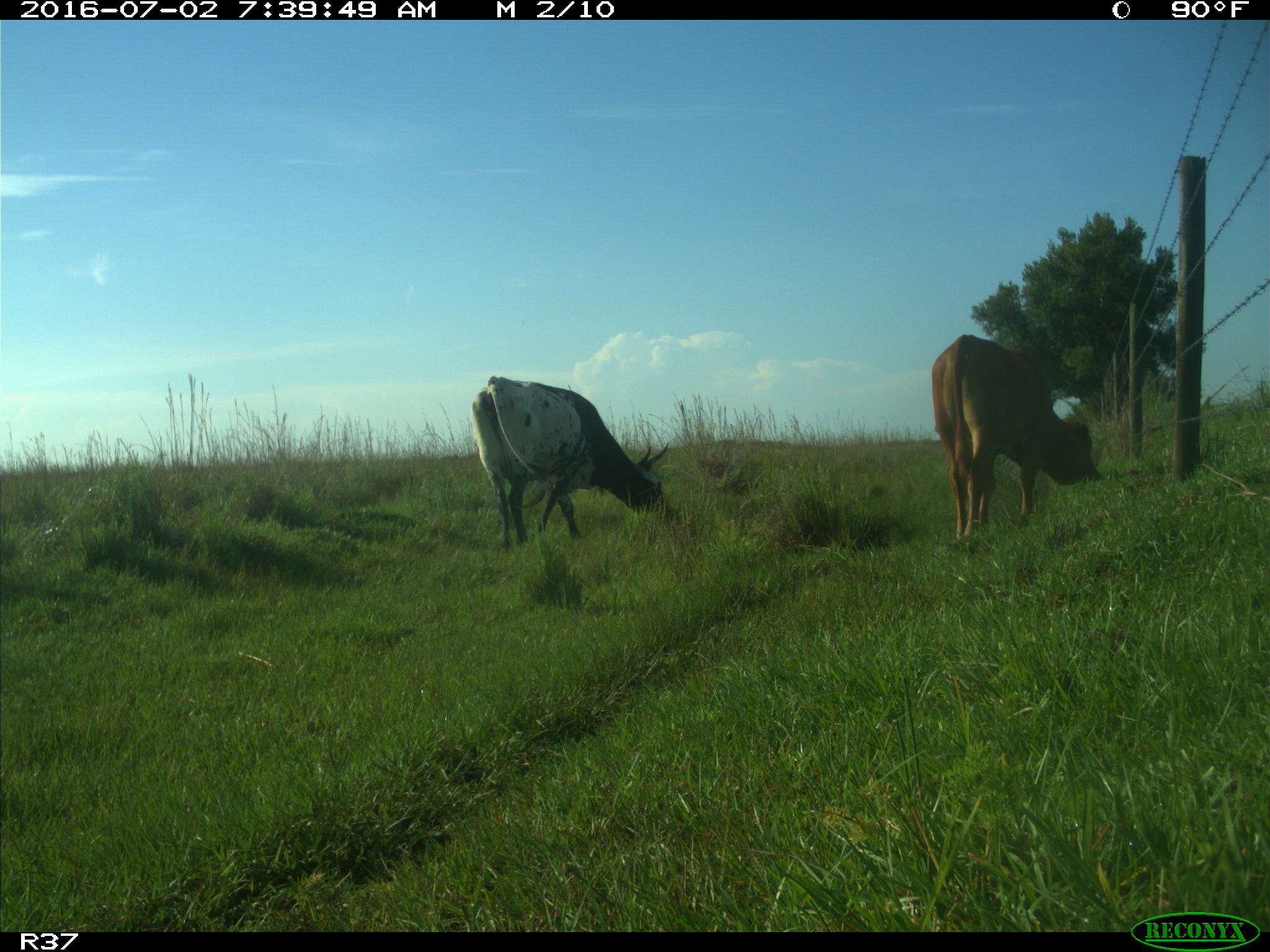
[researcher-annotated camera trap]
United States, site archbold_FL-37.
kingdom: Animalia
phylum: Chordata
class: Mammalia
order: Artiodactyla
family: Bovidae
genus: Bos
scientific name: Bos taurus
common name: domestic cow